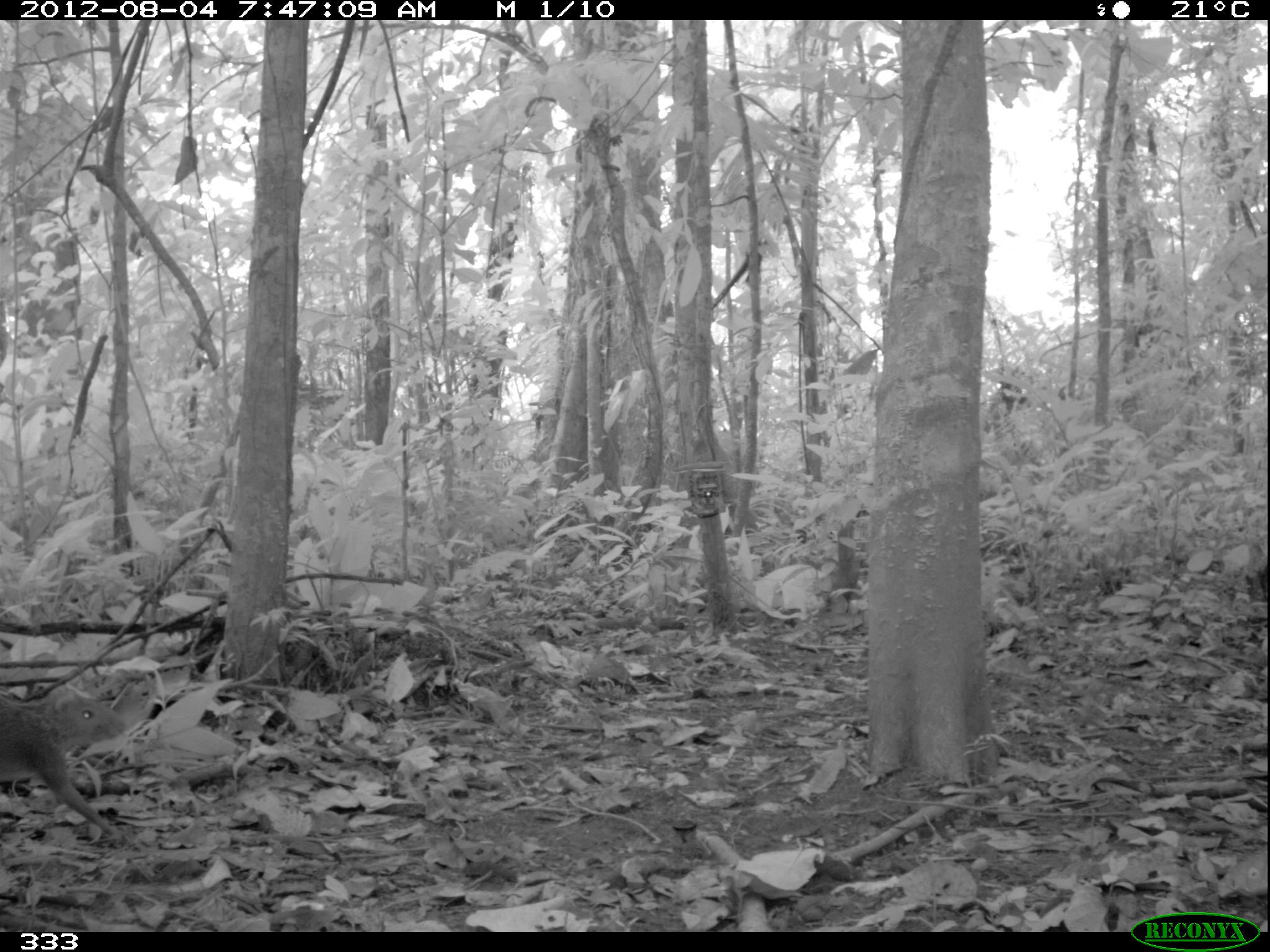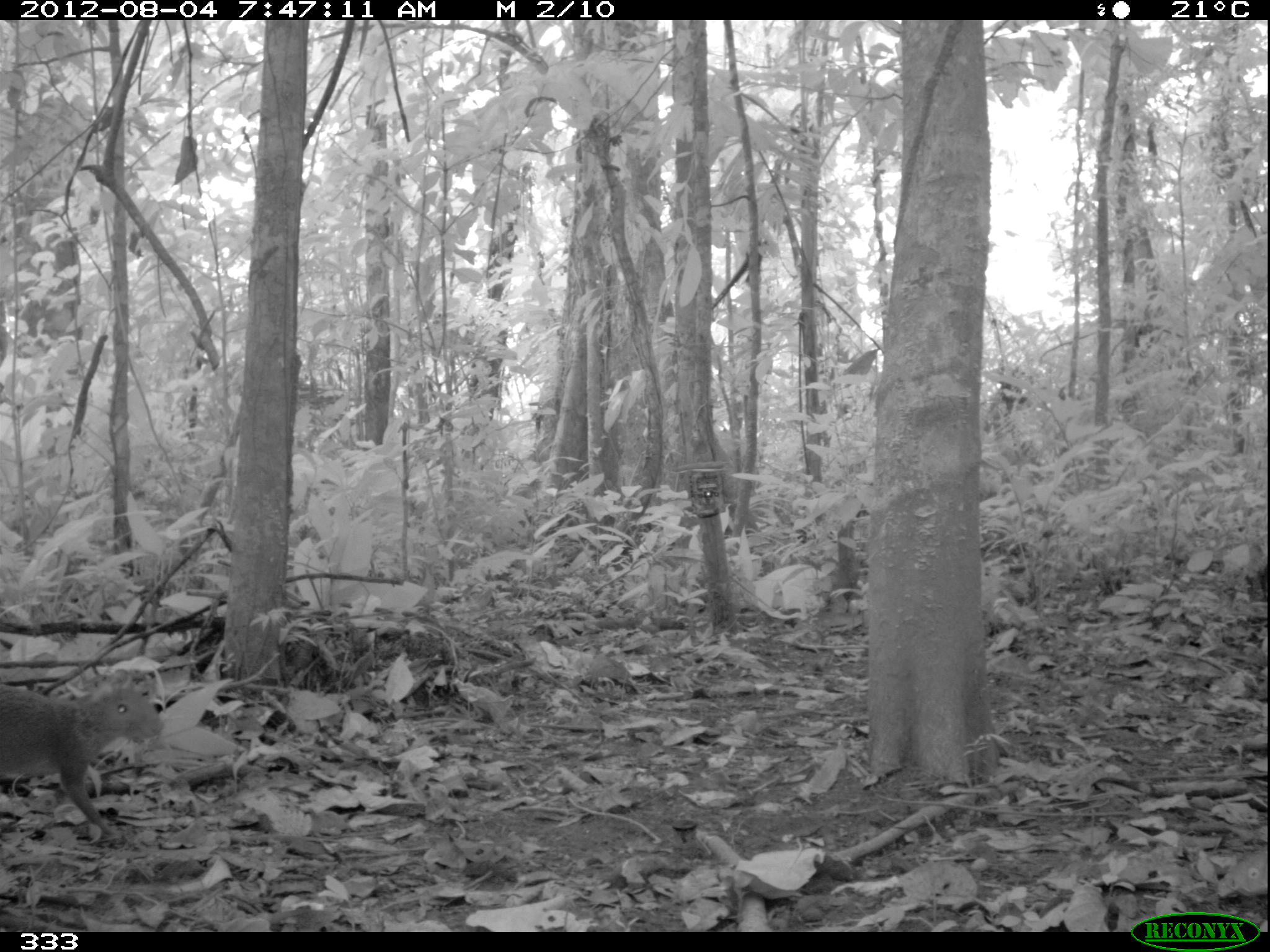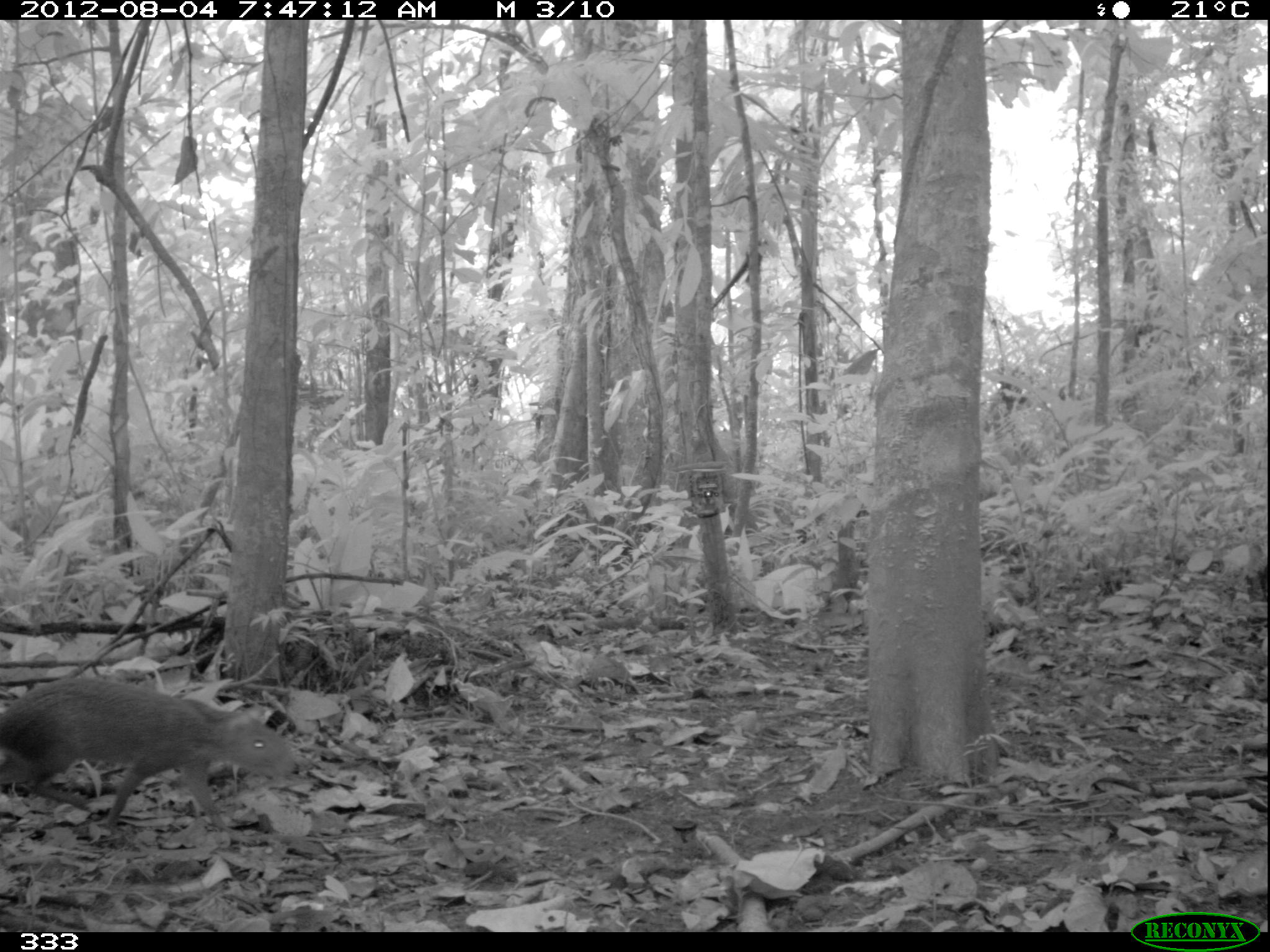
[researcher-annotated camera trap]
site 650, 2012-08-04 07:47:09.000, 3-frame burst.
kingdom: Animalia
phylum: Chordata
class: Mammalia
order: Rodentia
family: Dasyproctidae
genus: Dasyprocta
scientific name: Dasyprocta punctata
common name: central american agouti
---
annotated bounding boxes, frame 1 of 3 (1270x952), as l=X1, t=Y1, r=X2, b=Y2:
dasyprocta punctata: l=1, t=682, r=129, b=843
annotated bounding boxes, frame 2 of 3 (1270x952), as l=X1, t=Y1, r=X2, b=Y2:
dasyprocta punctata: l=0, t=683, r=165, b=839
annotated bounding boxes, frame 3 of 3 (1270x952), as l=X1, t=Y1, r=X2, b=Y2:
dasyprocta punctata: l=0, t=671, r=299, b=832